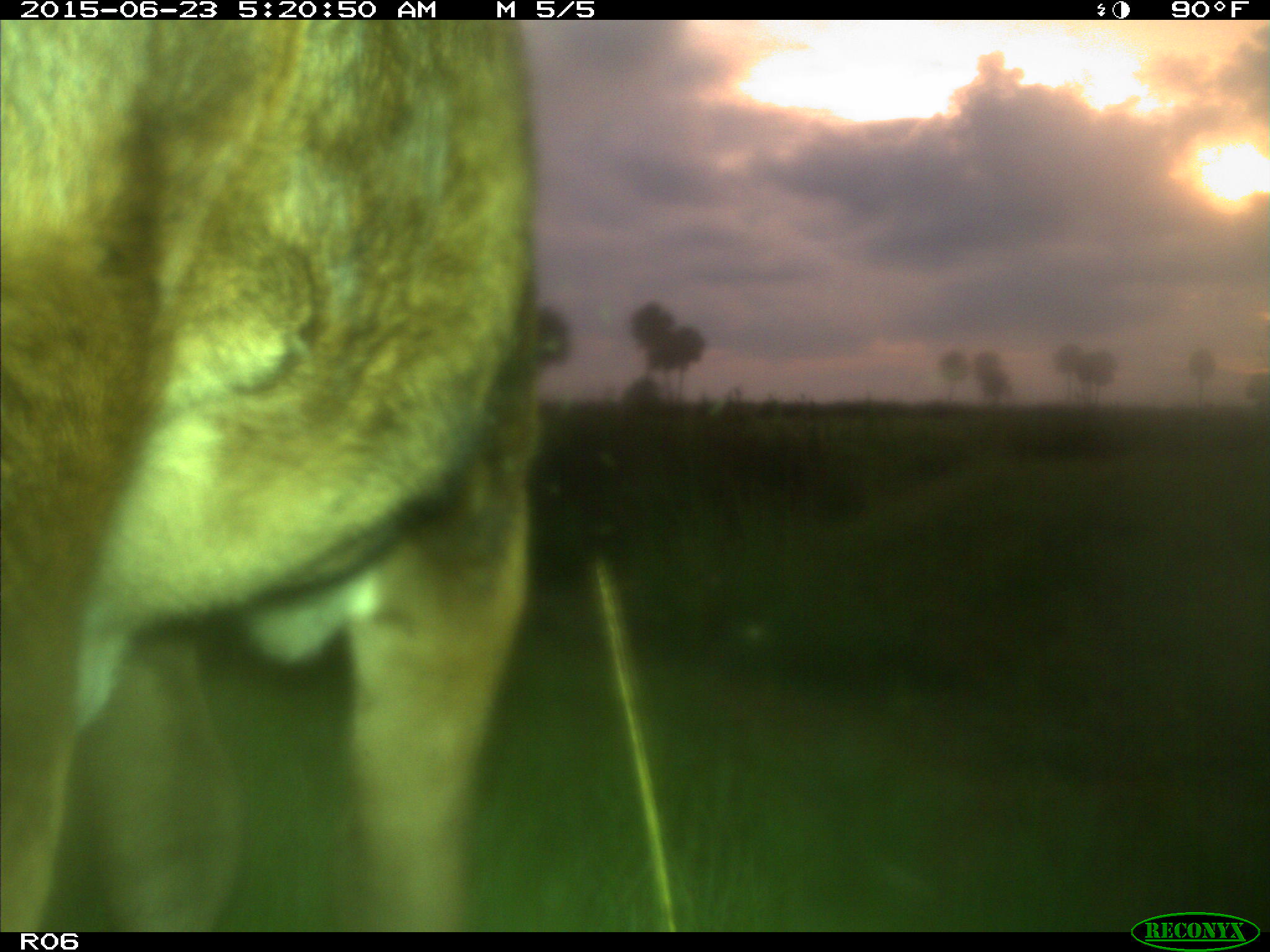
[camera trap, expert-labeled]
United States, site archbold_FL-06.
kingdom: Animalia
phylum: Chordata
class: Mammalia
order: Artiodactyla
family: Bovidae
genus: Bos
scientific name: Bos taurus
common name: domestic cow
Bos taurus (domestic cow).